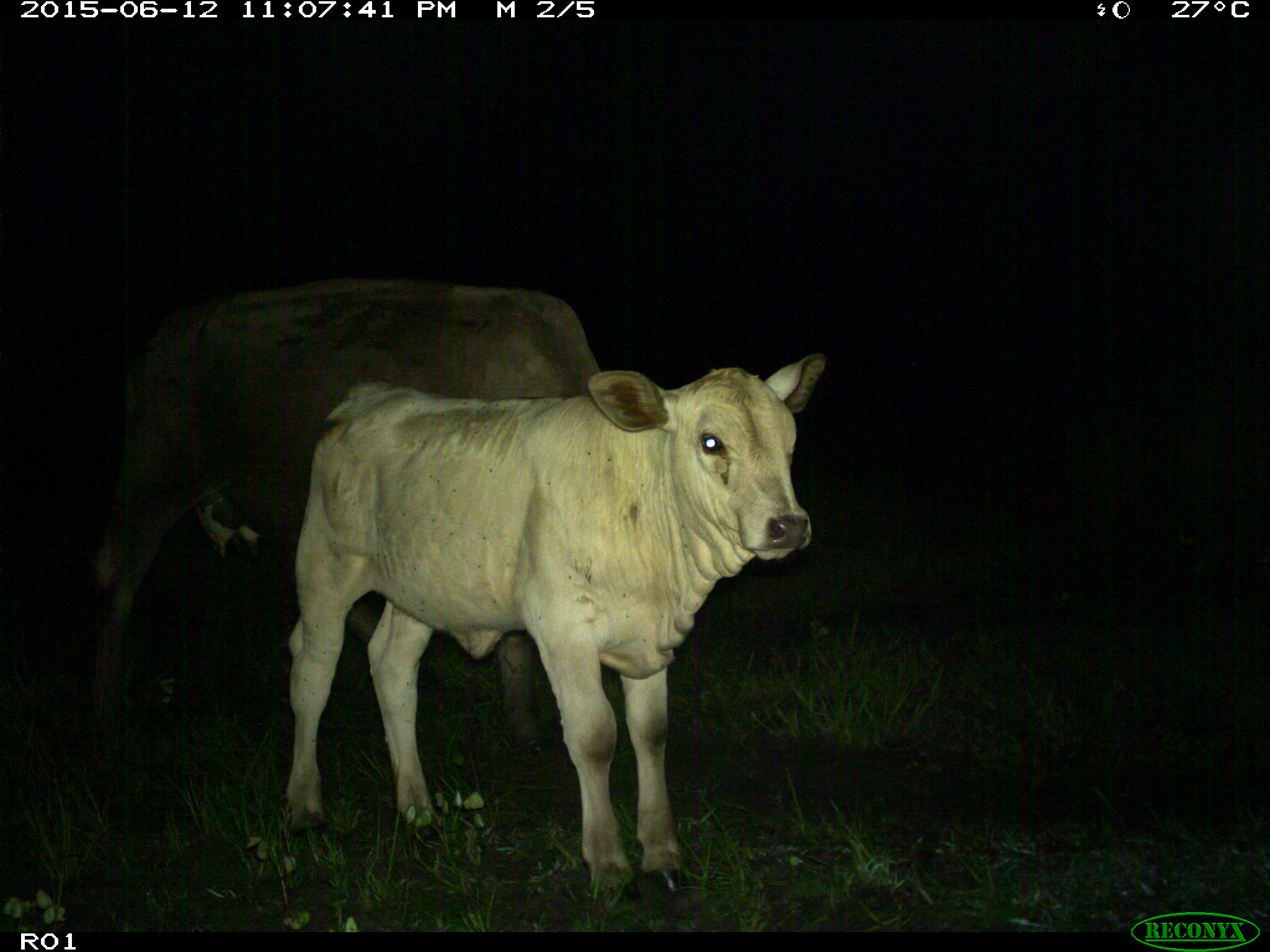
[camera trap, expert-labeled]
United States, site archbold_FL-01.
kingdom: Animalia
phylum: Chordata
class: Mammalia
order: Artiodactyla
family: Bovidae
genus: Bos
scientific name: Bos taurus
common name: domestic cow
Bos taurus (domestic cow).